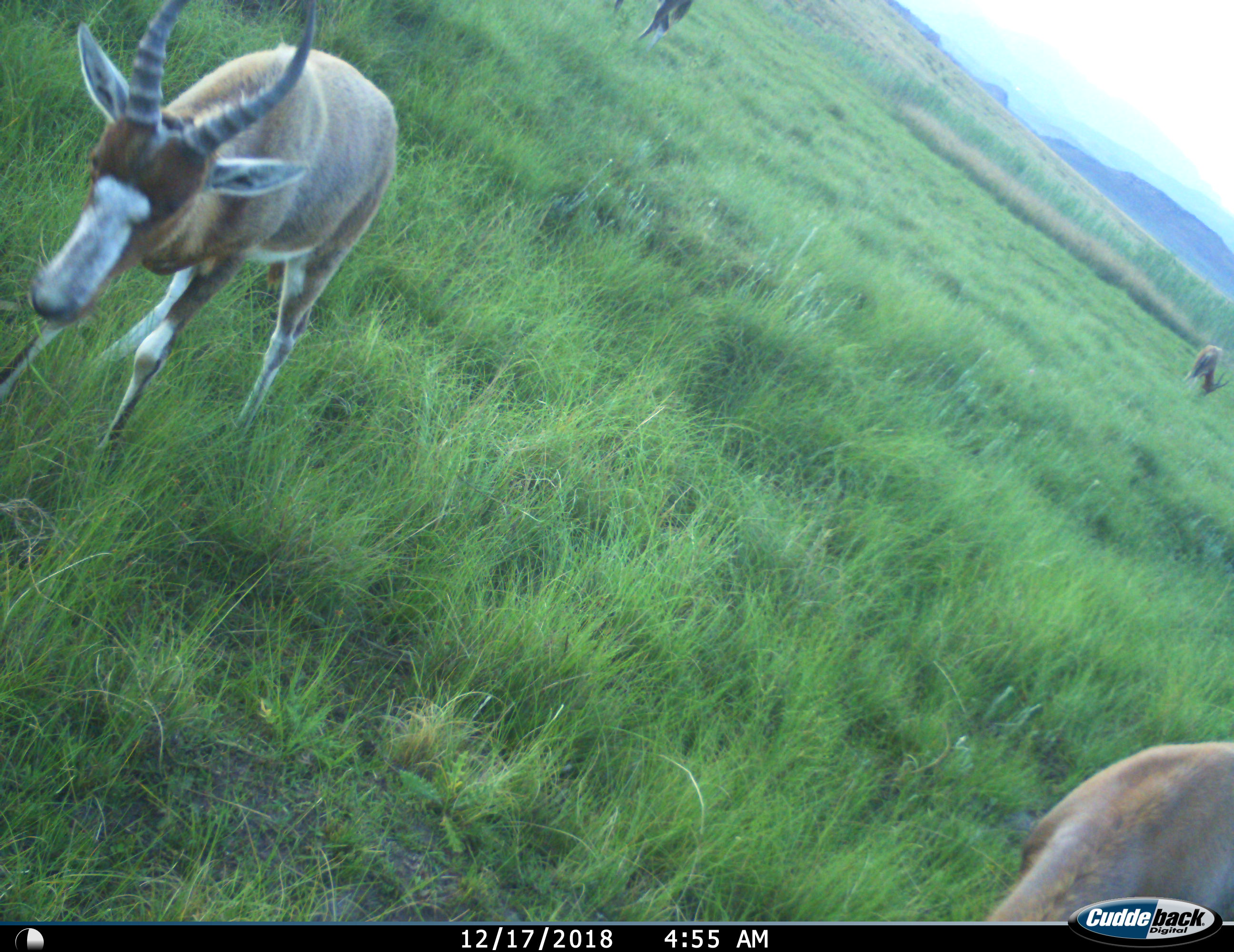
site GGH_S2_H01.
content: unidentified animal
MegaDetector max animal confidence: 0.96